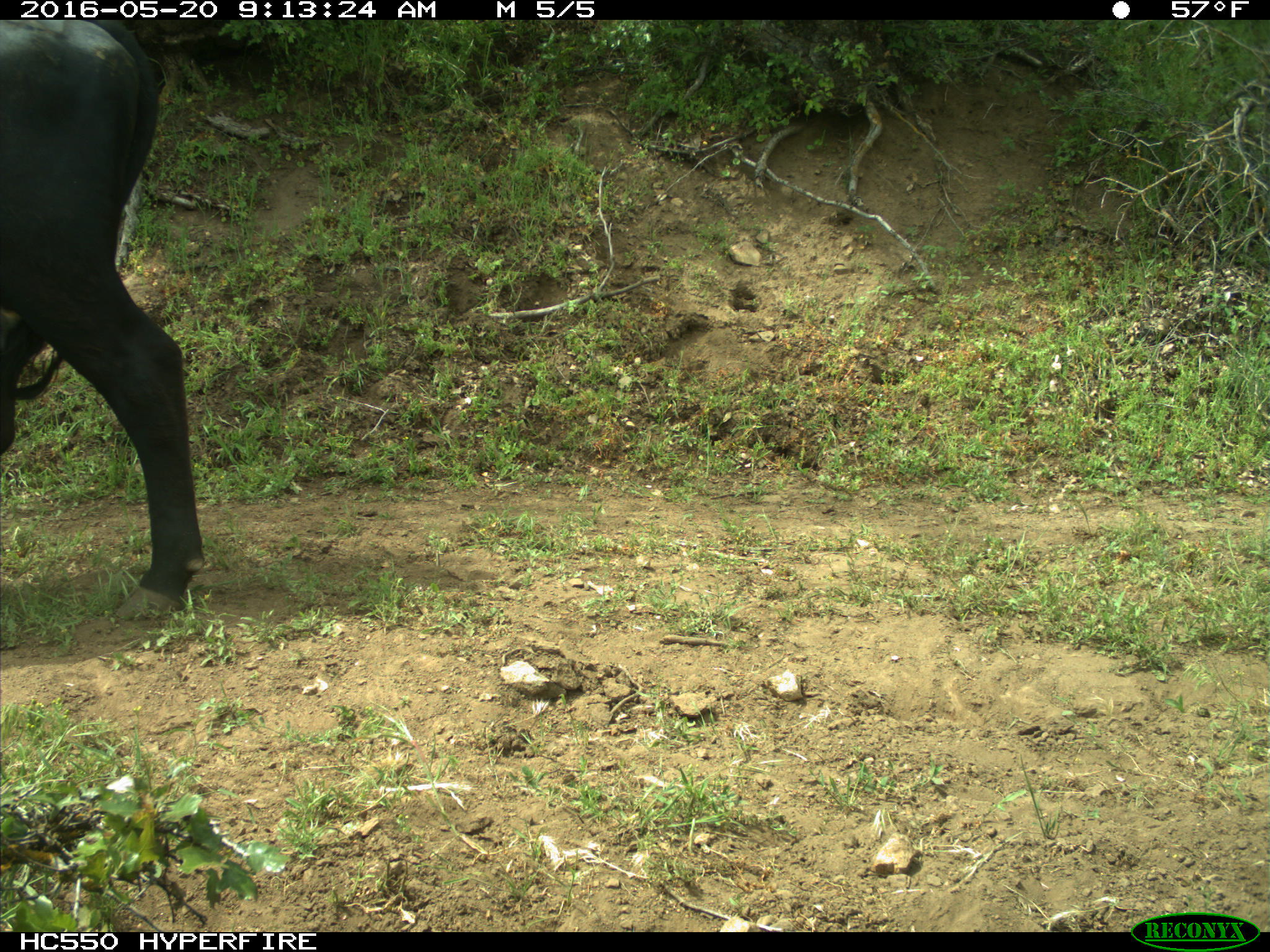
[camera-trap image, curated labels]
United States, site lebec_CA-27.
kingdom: Animalia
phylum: Chordata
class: Mammalia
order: Artiodactyla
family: Bovidae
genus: Bos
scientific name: Bos taurus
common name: domestic cow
Bos taurus (domestic cow).